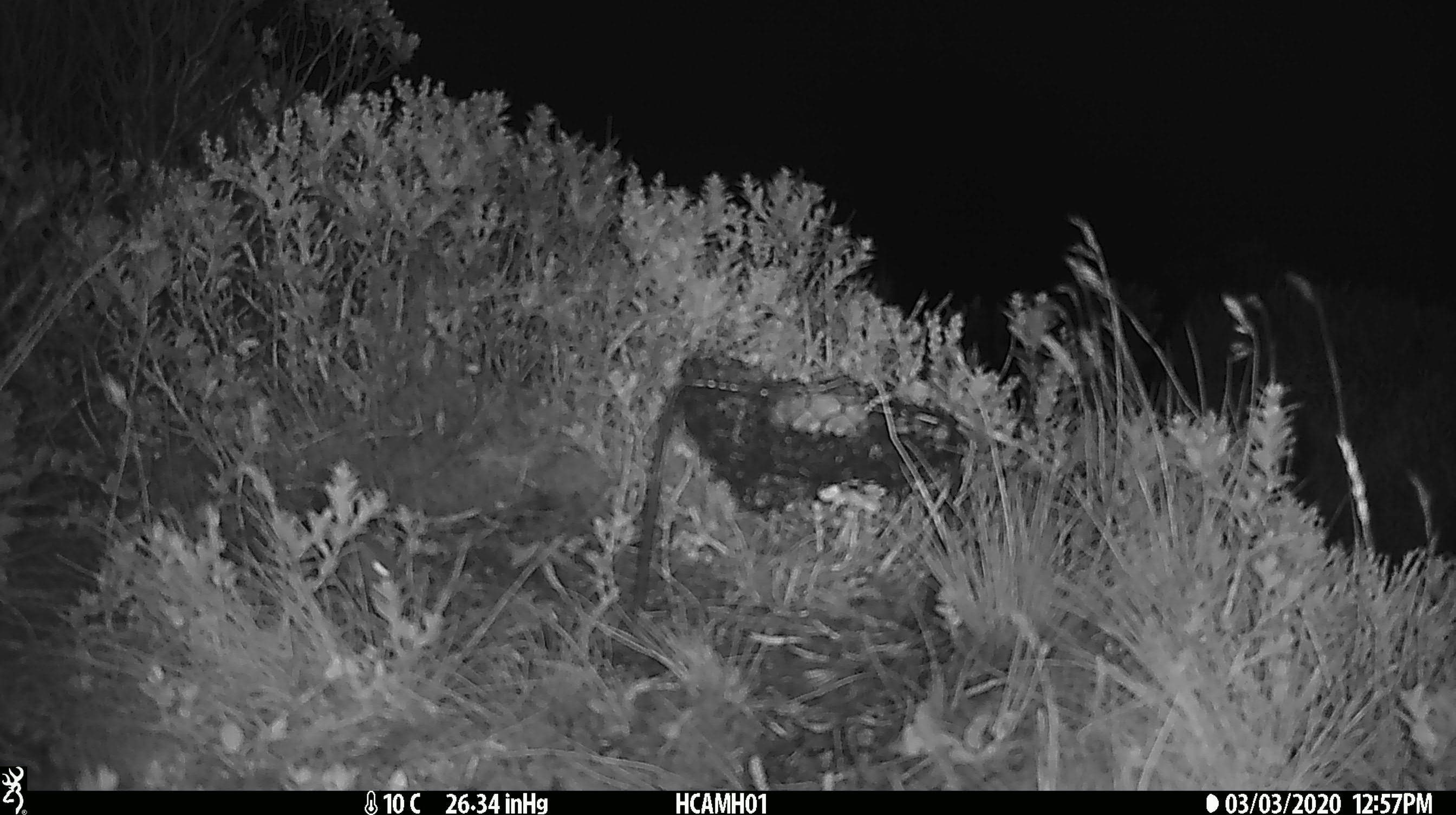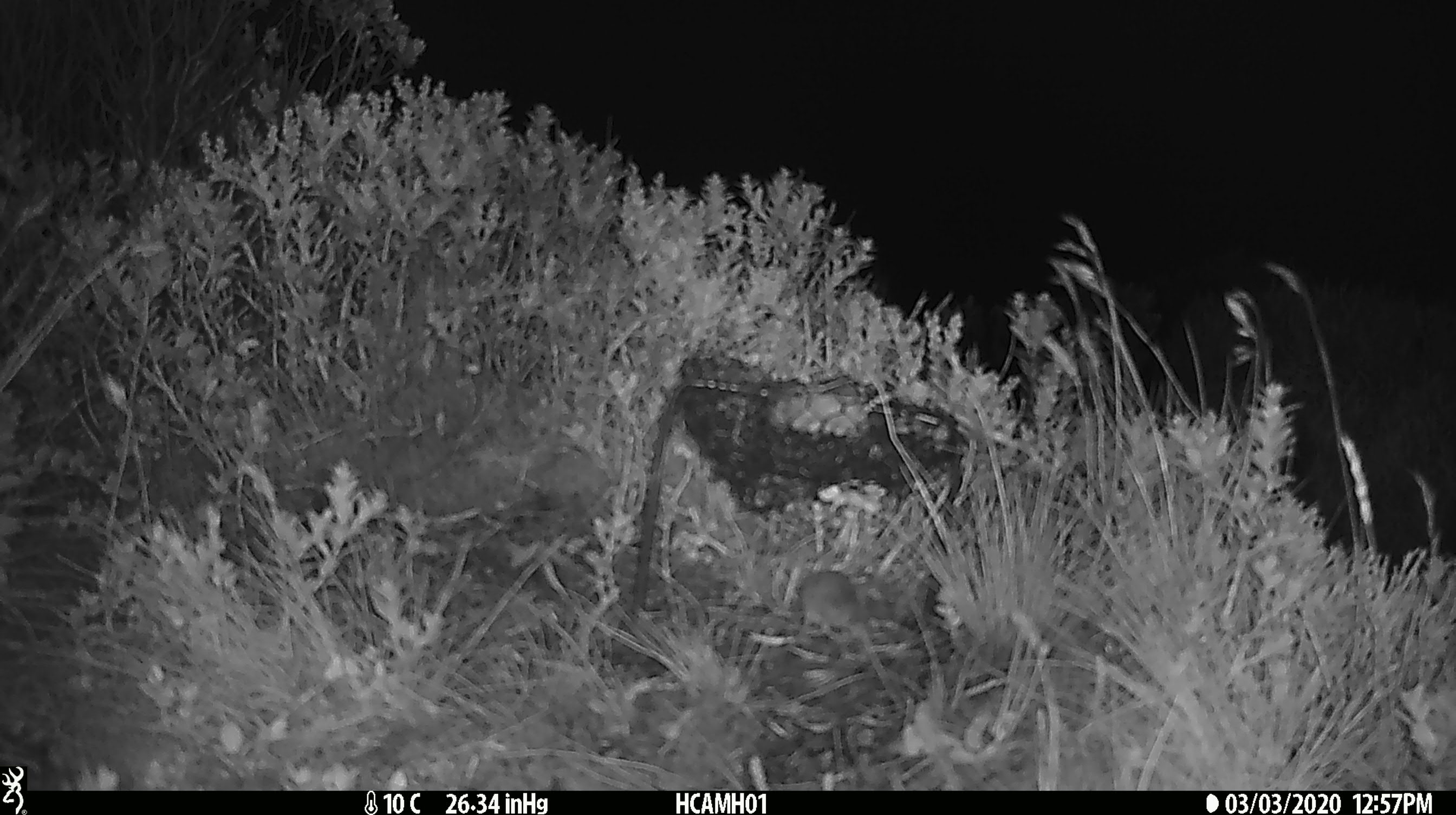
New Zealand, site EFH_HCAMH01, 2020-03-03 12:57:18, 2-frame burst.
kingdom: Animalia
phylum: Chordata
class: Mammalia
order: Rodentia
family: Muridae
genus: Mus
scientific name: Mus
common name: mouse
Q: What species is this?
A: Mouse (Mus).